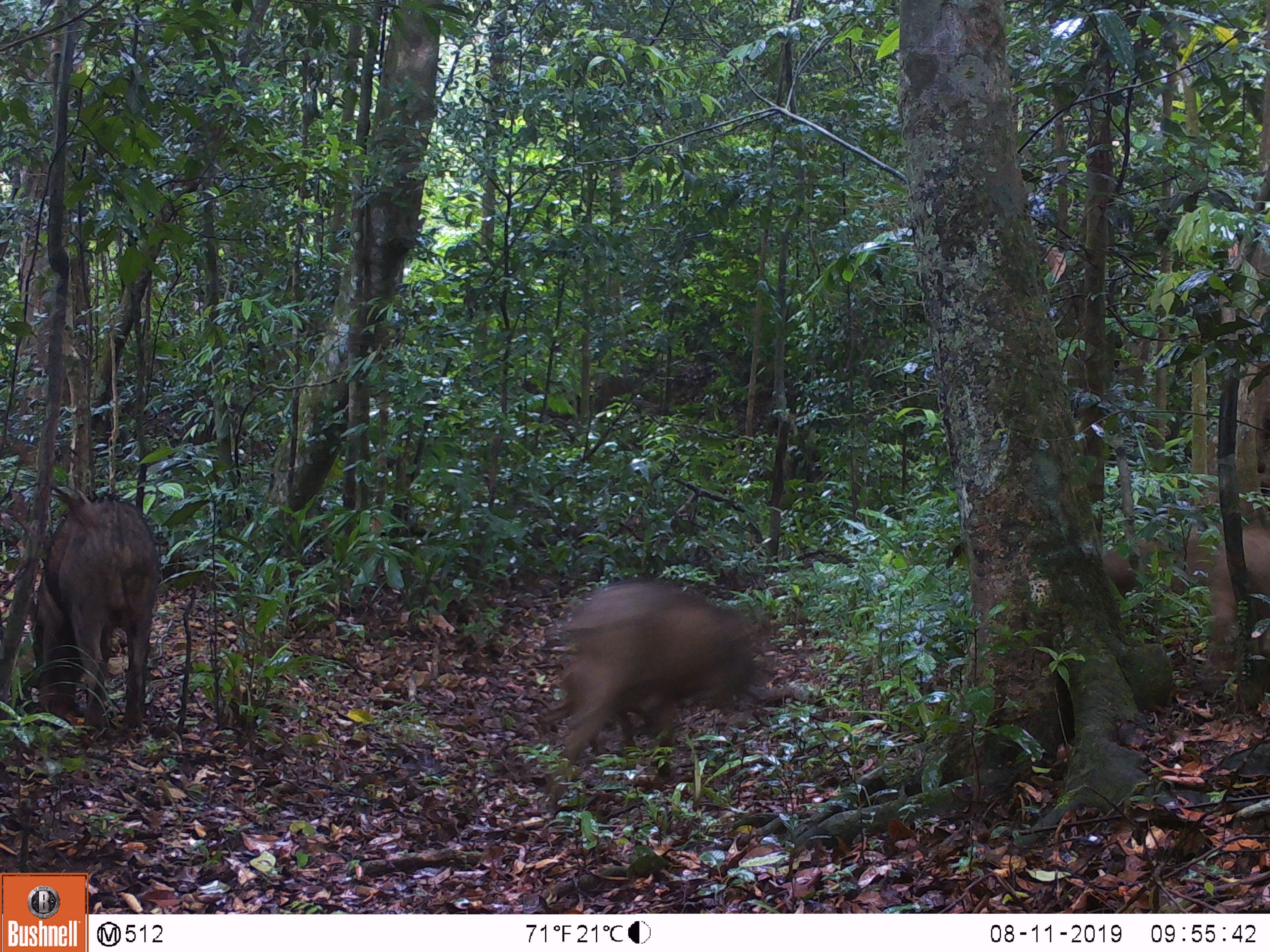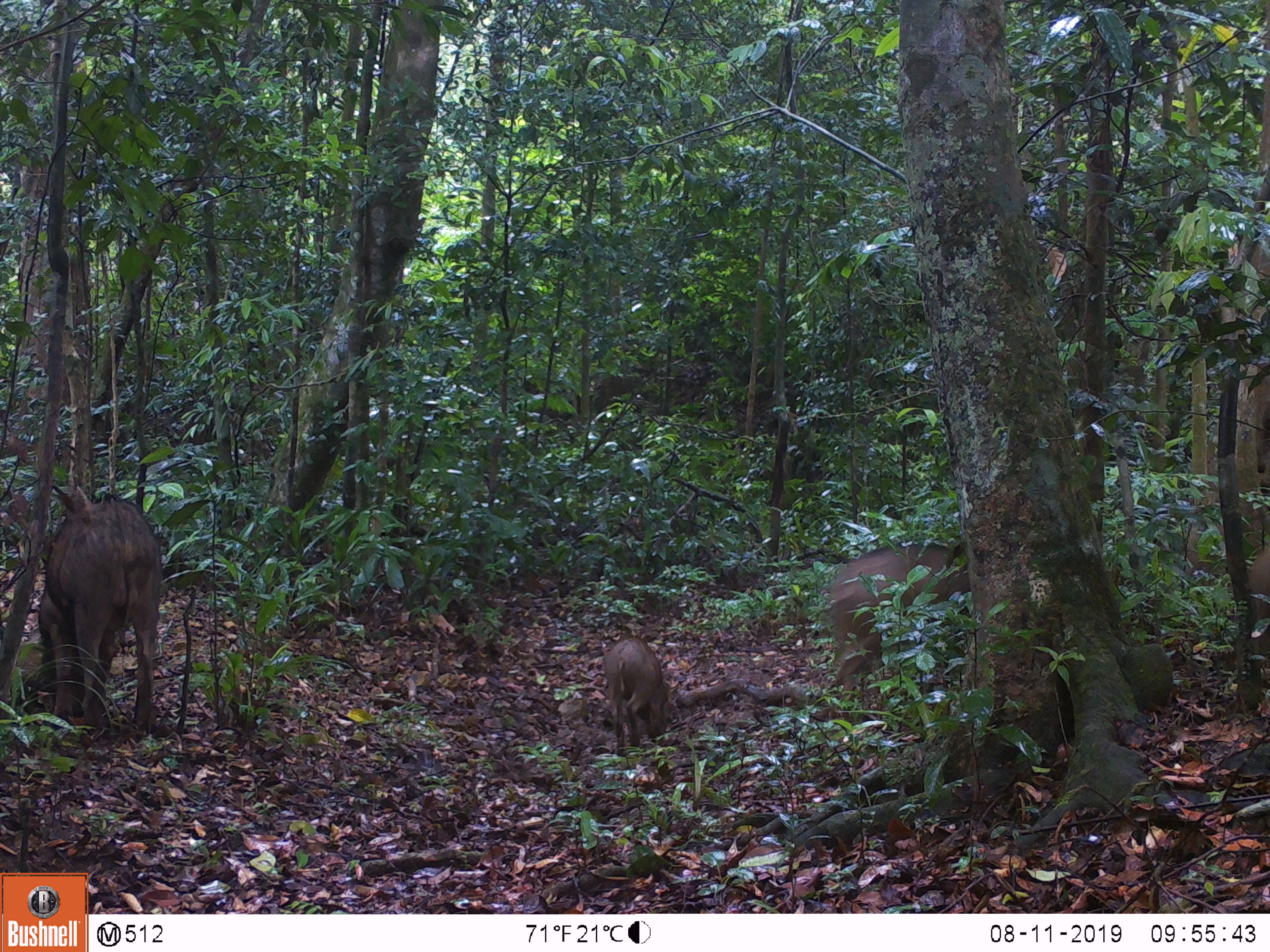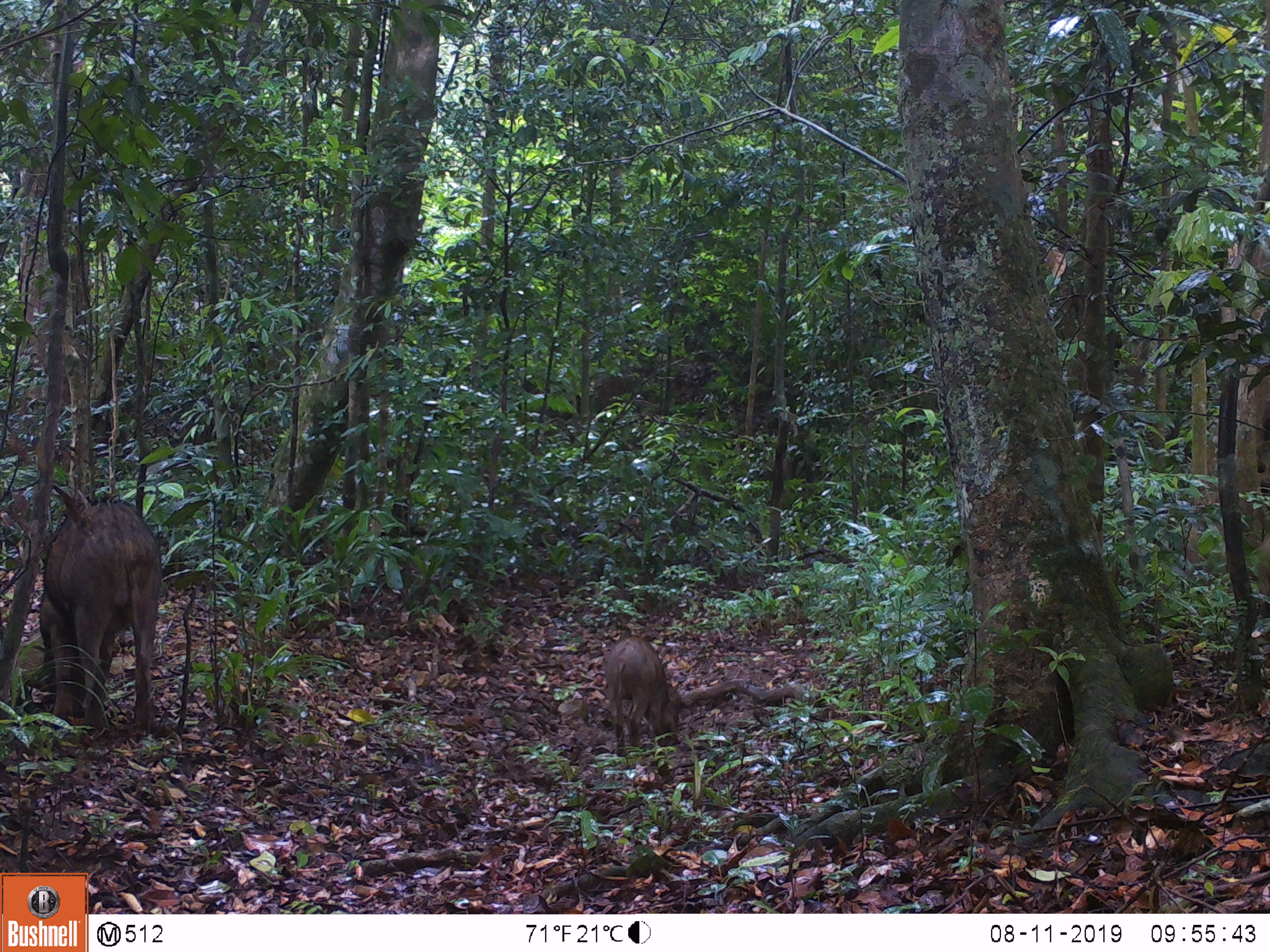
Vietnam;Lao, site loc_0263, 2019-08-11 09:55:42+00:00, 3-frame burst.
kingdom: Animalia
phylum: Chordata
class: Mammalia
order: Artiodactyla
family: Suidae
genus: Sus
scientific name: Sus scrofa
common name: eurasian wild pig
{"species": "eurasian wild pig (Sus scrofa)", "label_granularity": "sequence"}